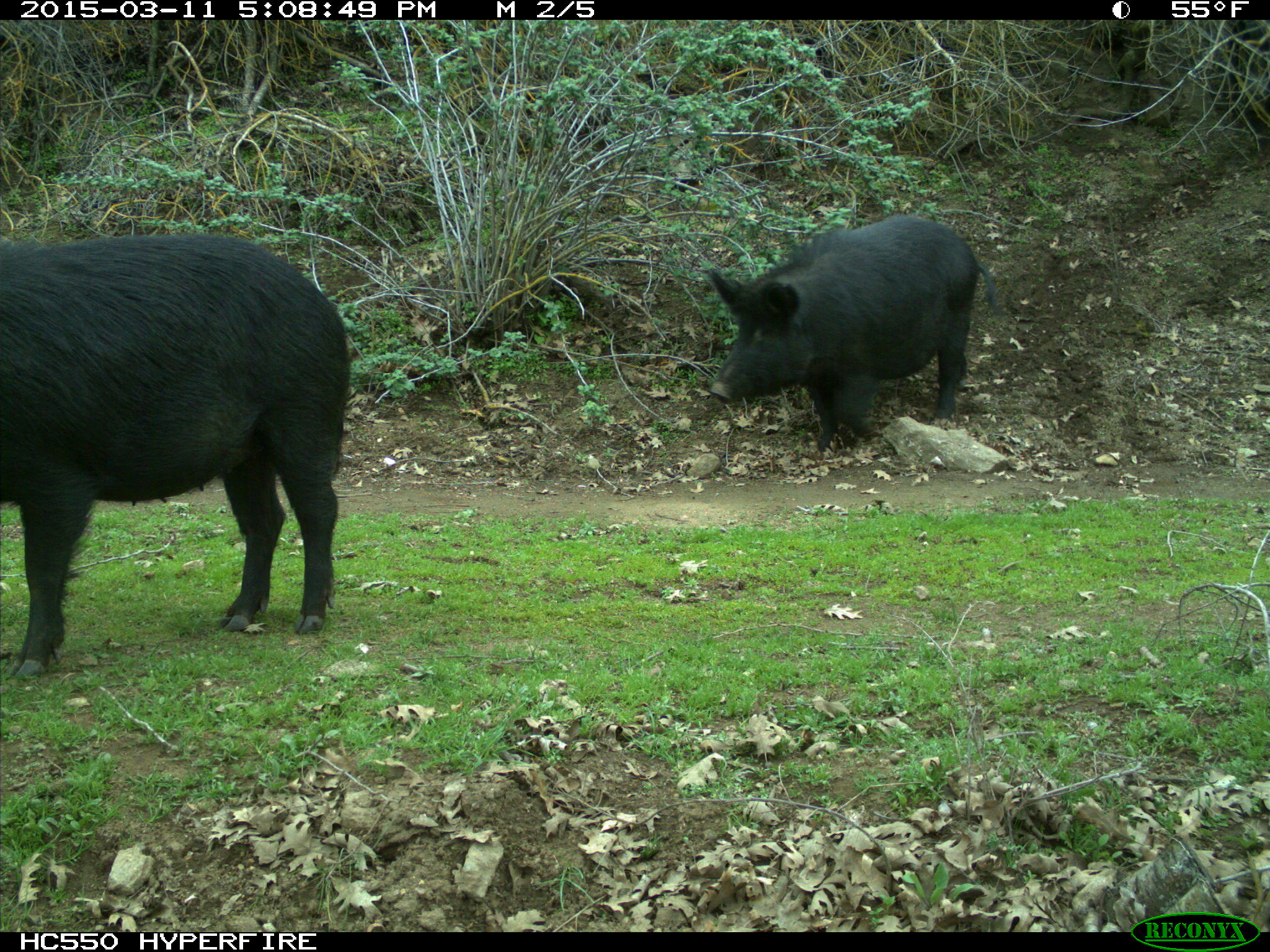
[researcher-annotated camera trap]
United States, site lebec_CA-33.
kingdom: Animalia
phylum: Chordata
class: Mammalia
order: Artiodactyla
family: Suidae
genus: Sus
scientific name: Sus scrofa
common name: wild boar